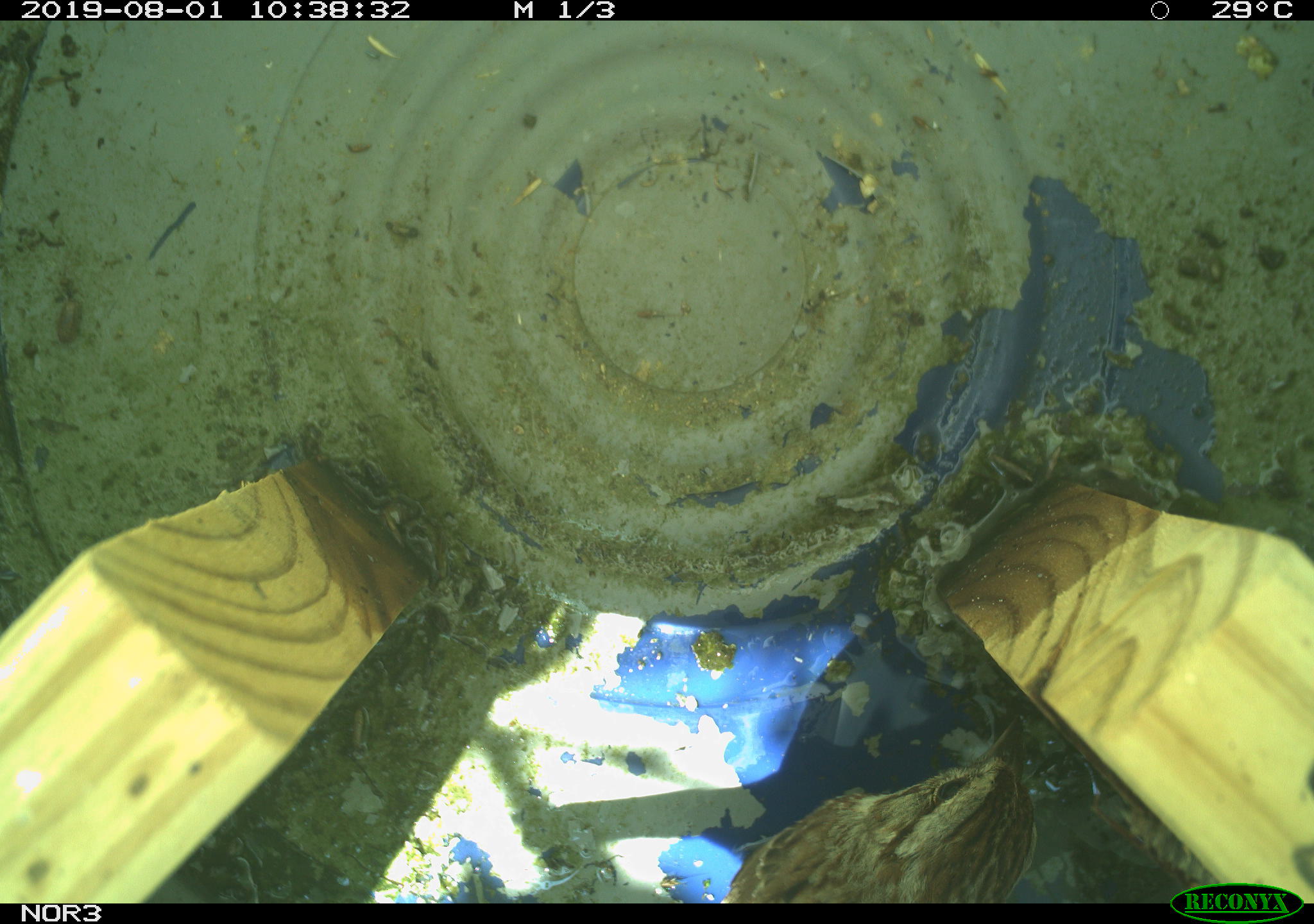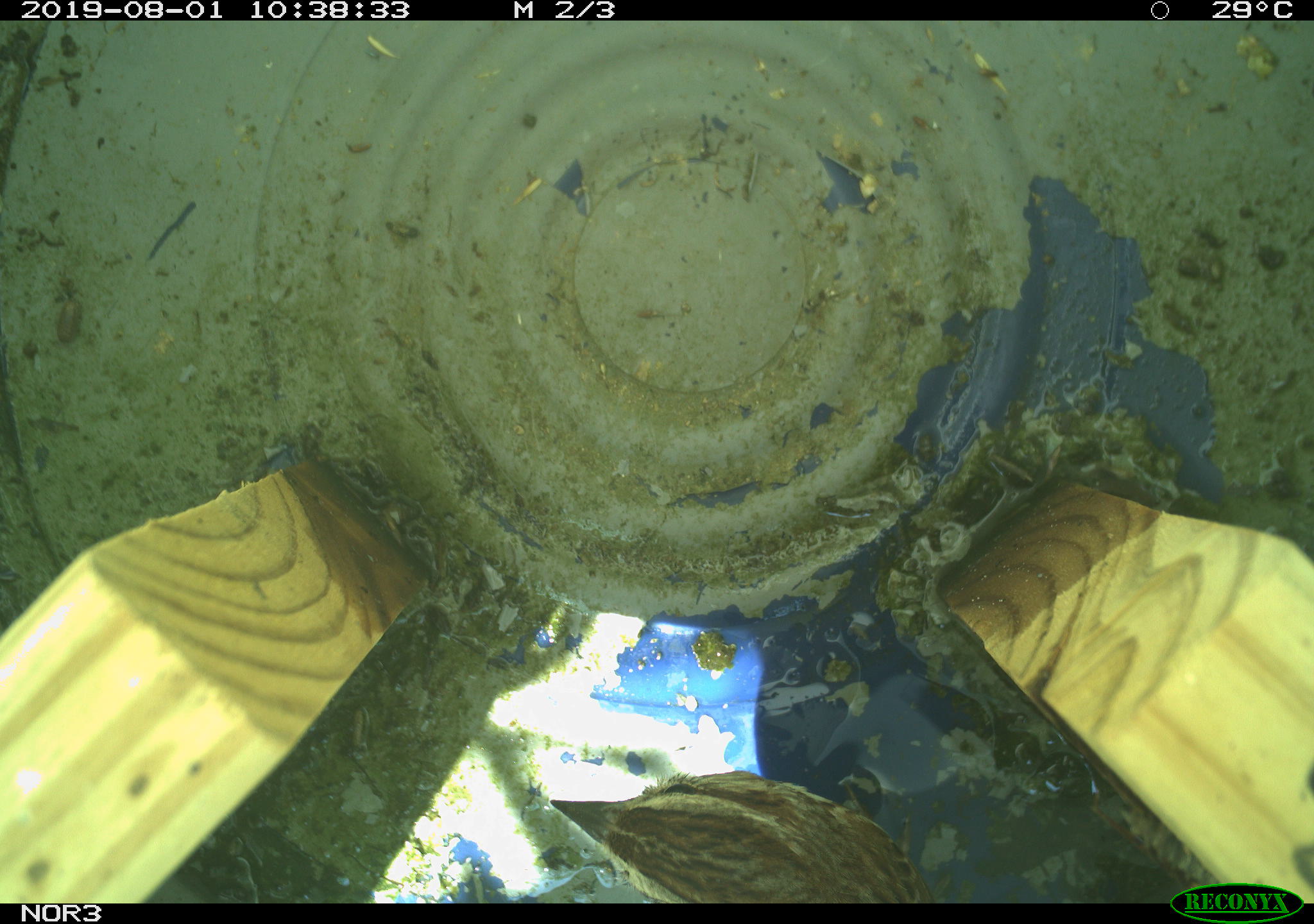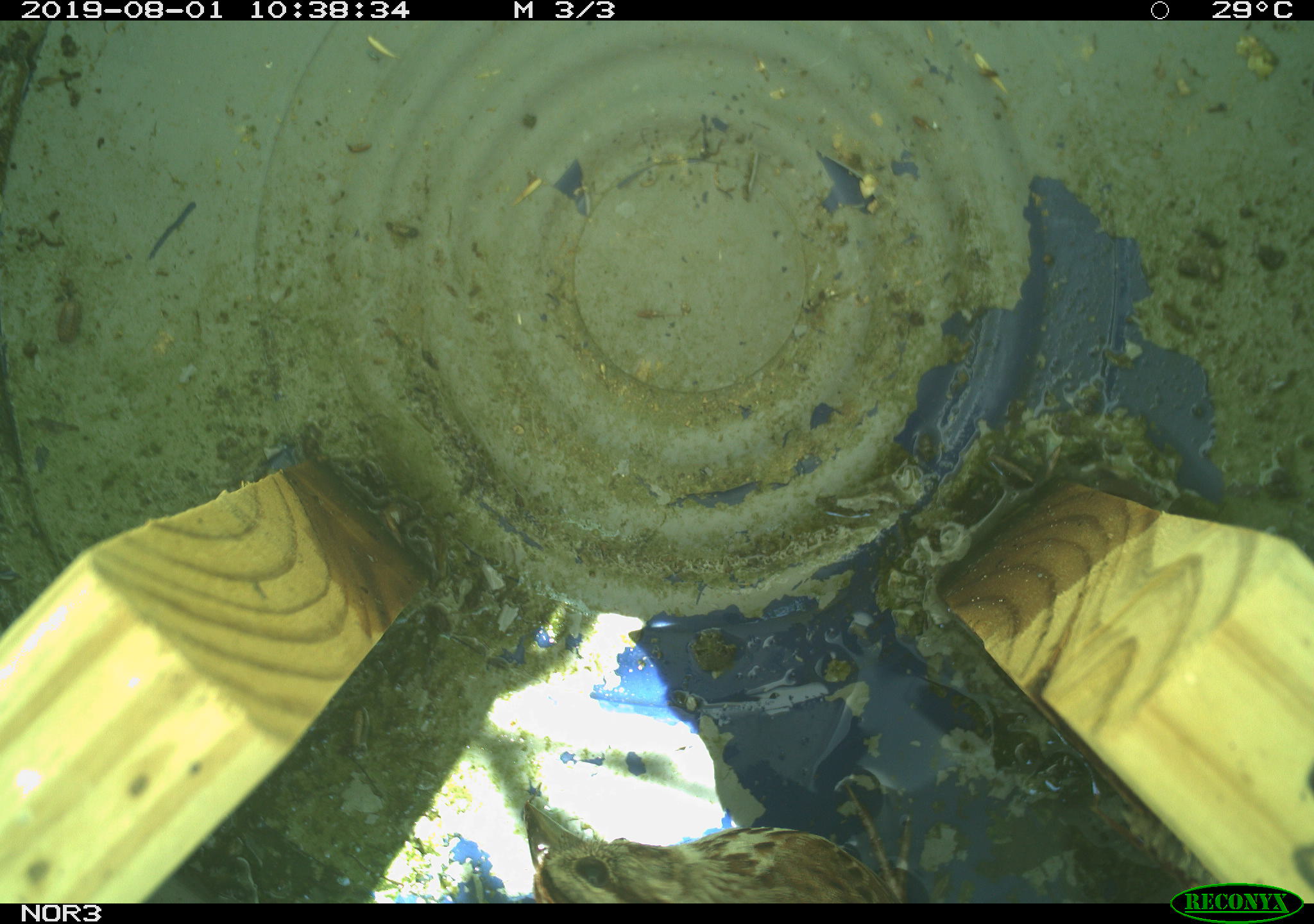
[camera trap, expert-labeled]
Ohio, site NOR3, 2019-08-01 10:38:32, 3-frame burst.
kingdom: Animalia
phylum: Chordata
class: Aves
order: Passeriformes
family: Passerellidae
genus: Melospiza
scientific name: Melospiza melodia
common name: song sparrow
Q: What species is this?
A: Song sparrow (Melospiza melodia).